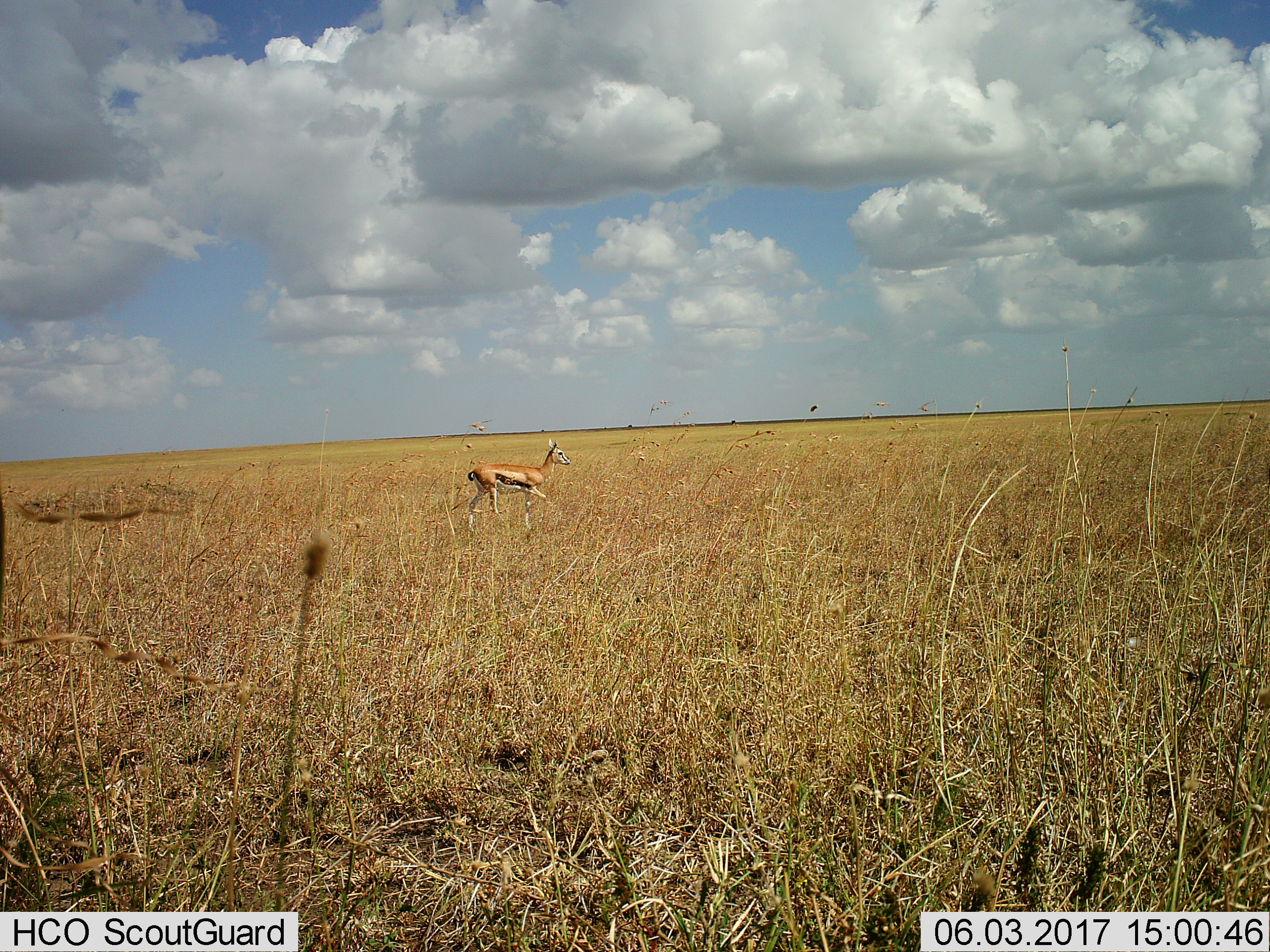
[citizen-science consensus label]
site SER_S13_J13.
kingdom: Animalia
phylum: Chordata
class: Mammalia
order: Artiodactyla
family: Bovidae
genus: Eudorcas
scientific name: Eudorcas thomsonii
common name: thomson's gazelle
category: gazellethomsons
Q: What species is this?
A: Gazellethomsons (thomson's gazelle) (Eudorcas thomsonii).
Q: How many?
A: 1.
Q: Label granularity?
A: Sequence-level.